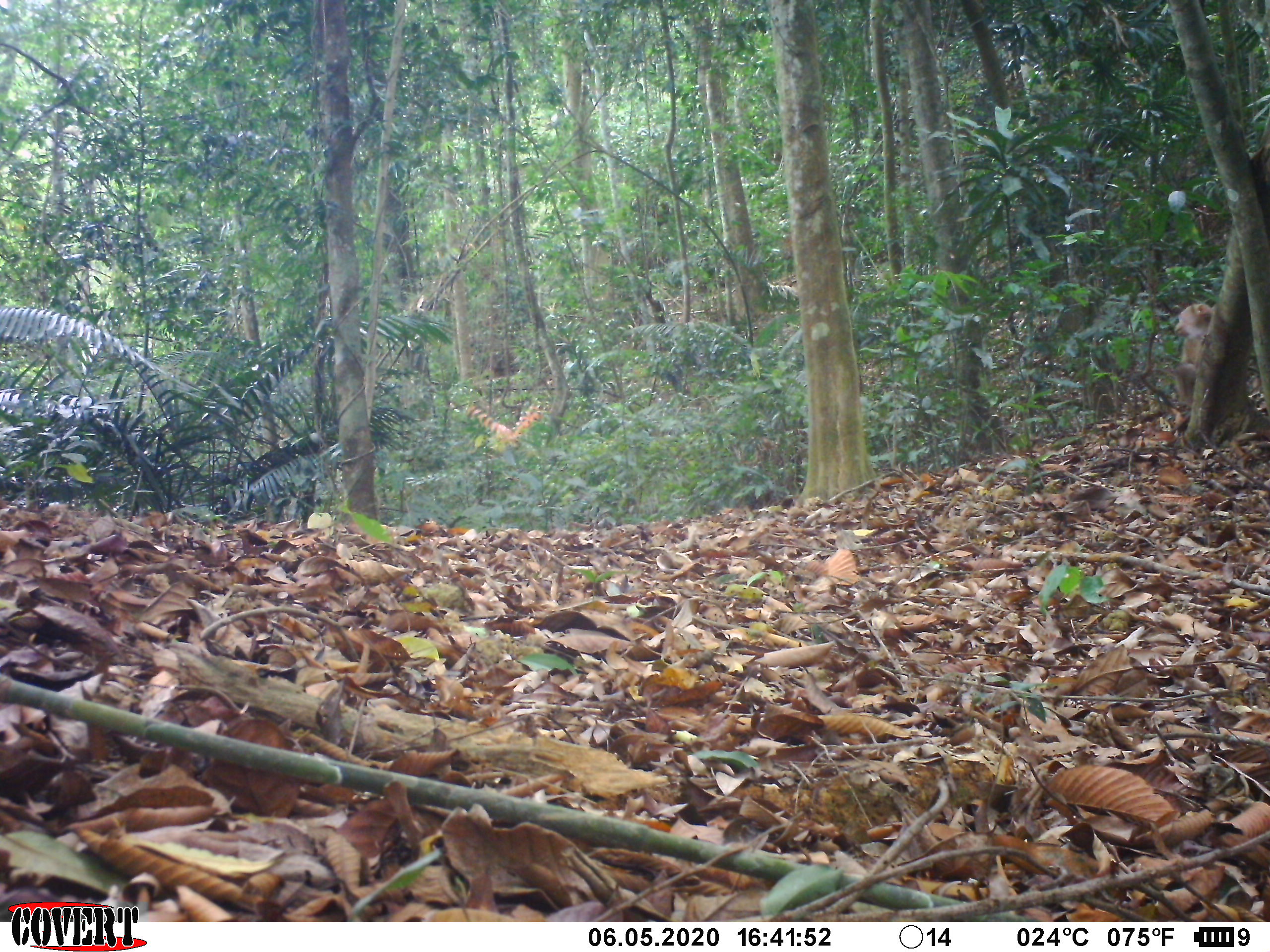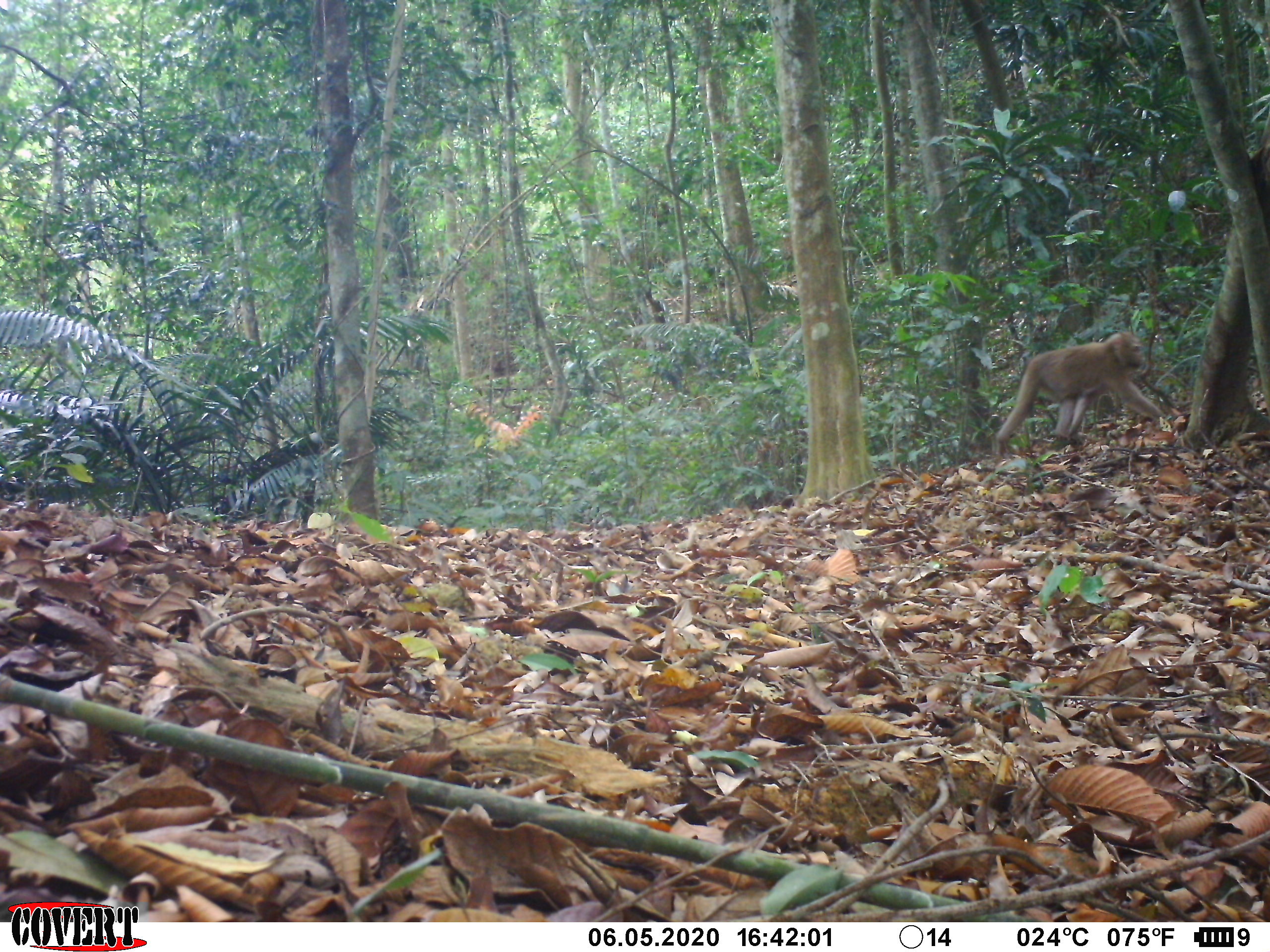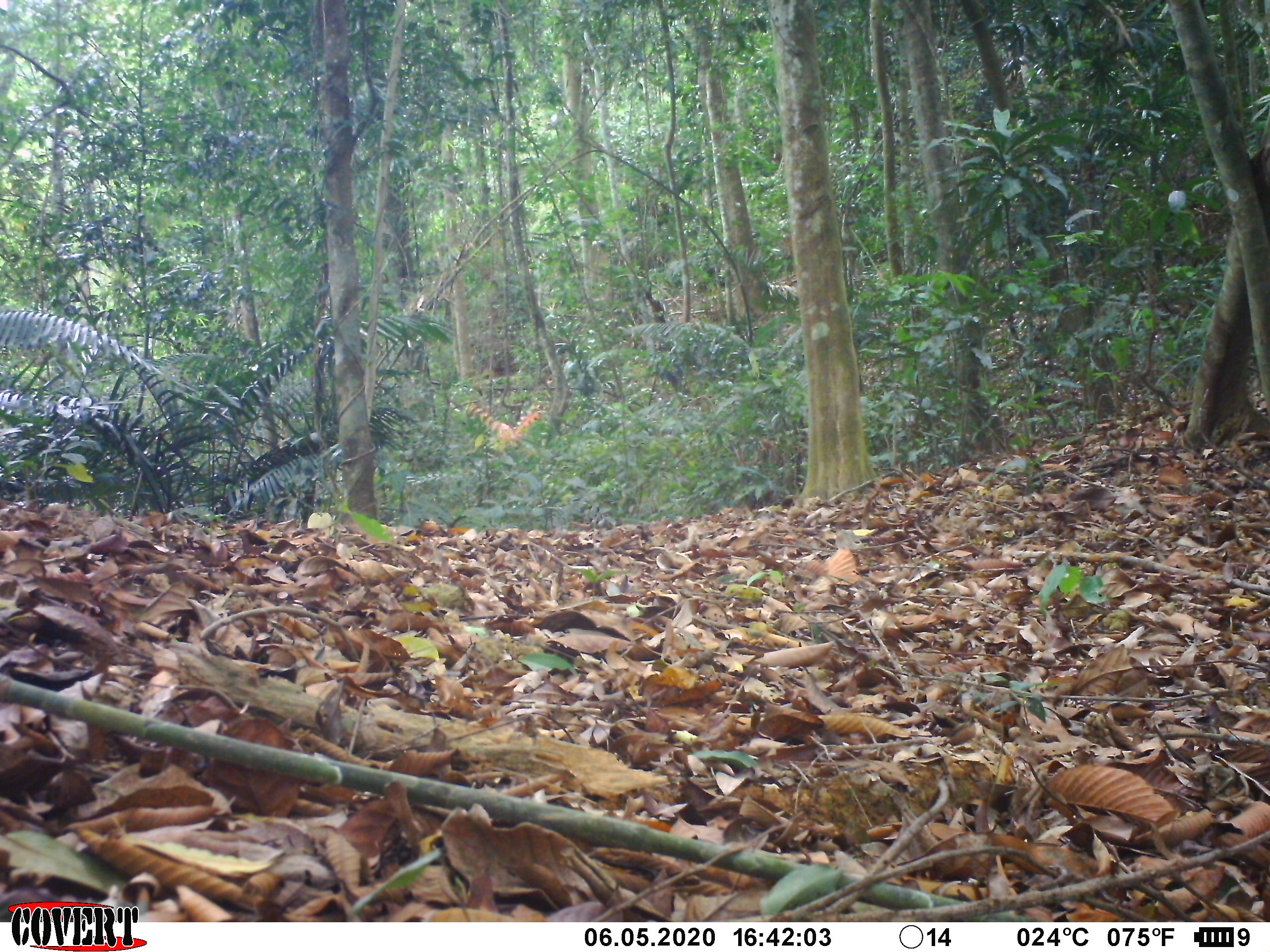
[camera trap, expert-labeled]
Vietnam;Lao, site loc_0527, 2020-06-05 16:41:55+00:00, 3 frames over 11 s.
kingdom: Animalia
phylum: Chordata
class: Mammalia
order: Primates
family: Cercopithecidae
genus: Macaca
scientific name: Macaca nemestrina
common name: pig-tailed macaque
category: pig tailed macaque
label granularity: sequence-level